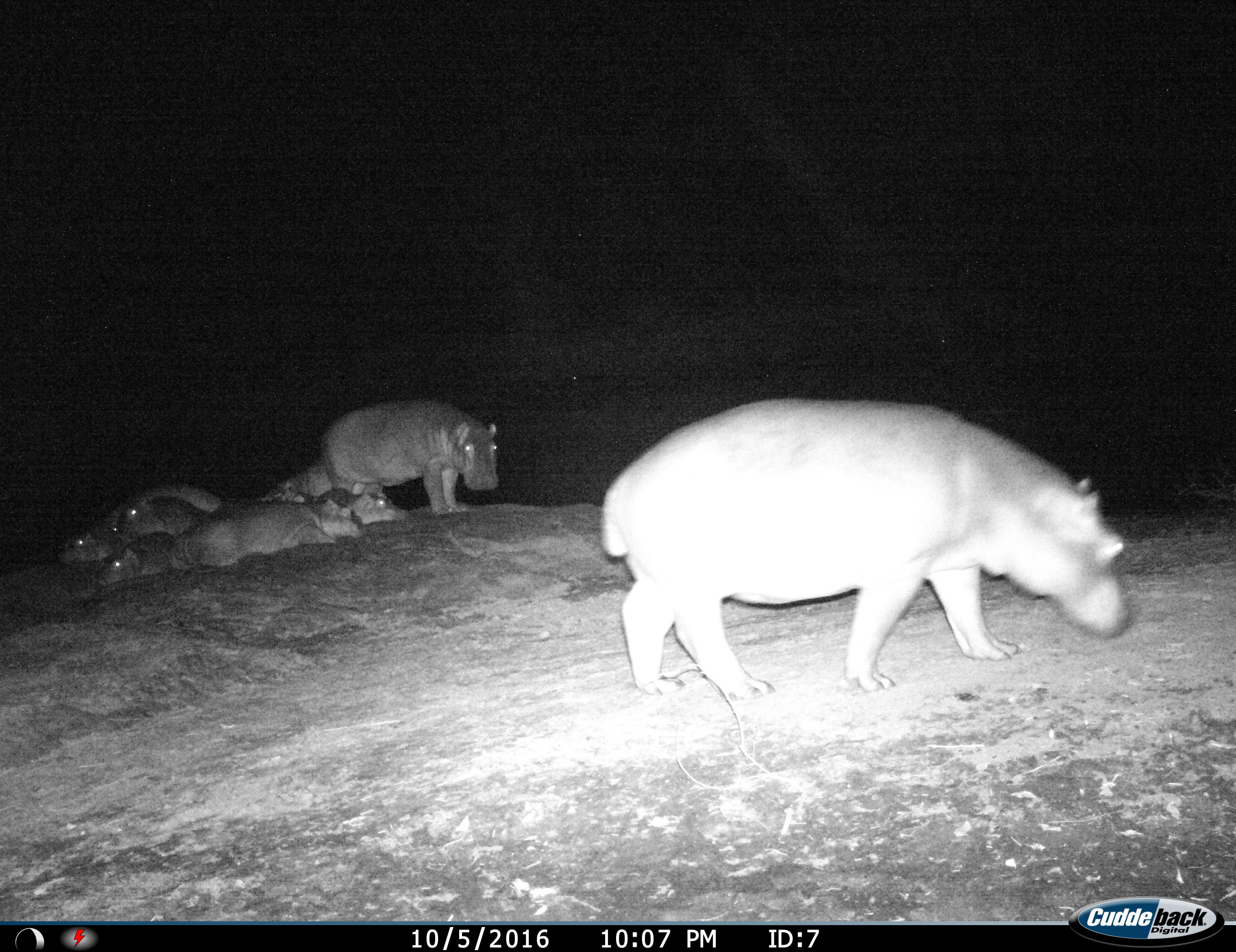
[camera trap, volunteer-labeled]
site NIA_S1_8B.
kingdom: Animalia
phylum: Chordata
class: Mammalia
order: Artiodactyla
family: Hippopotamidae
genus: Hippopotamus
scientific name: Hippopotamus amphibius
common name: hippopotamus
Hippopotamus (Hippopotamus amphibius), count 8. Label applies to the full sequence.